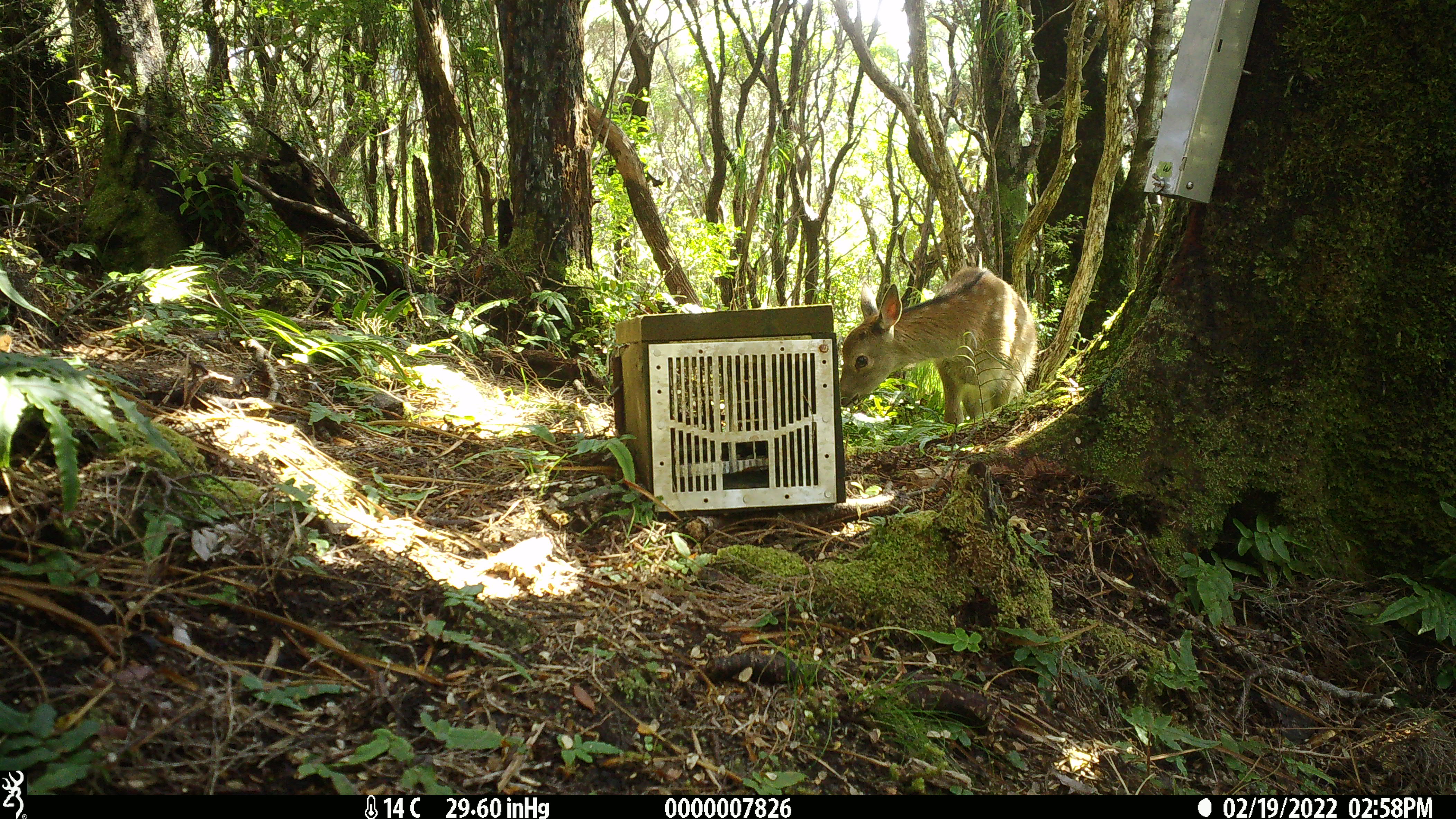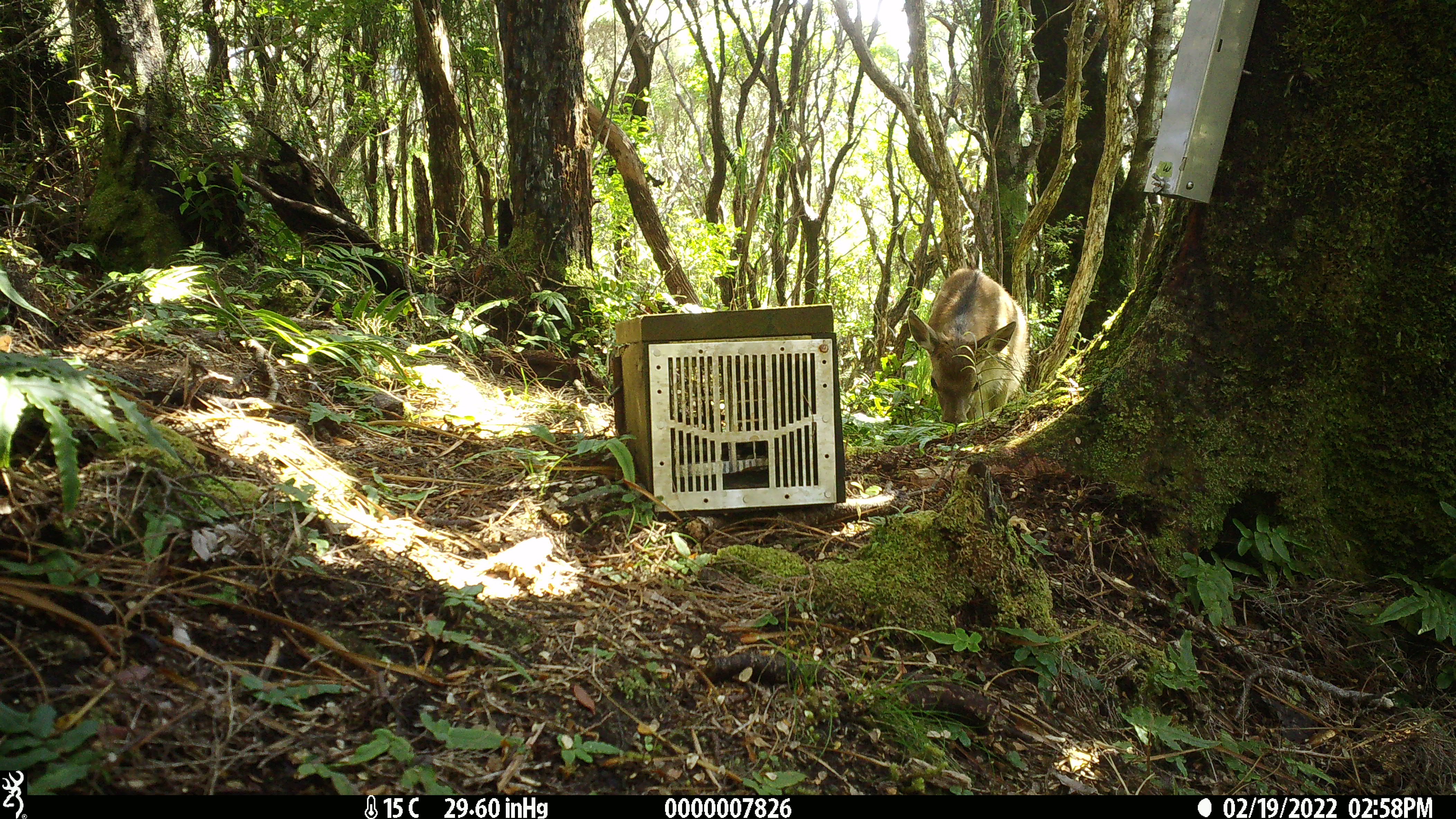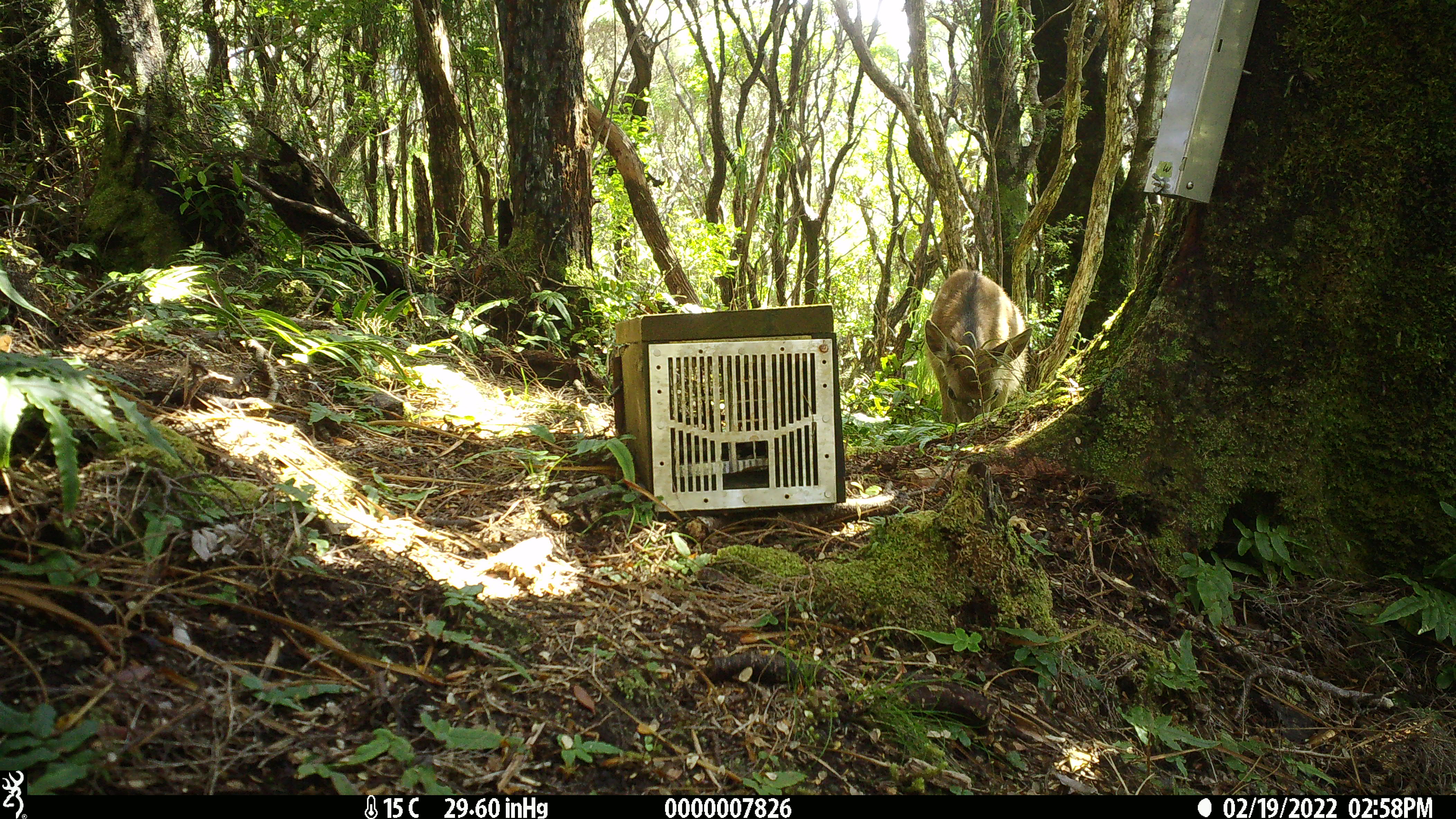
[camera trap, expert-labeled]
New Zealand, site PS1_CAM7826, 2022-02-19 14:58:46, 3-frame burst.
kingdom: Animalia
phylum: Chordata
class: Mammalia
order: Artiodactyla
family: Cervidae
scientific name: Cervidae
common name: deer